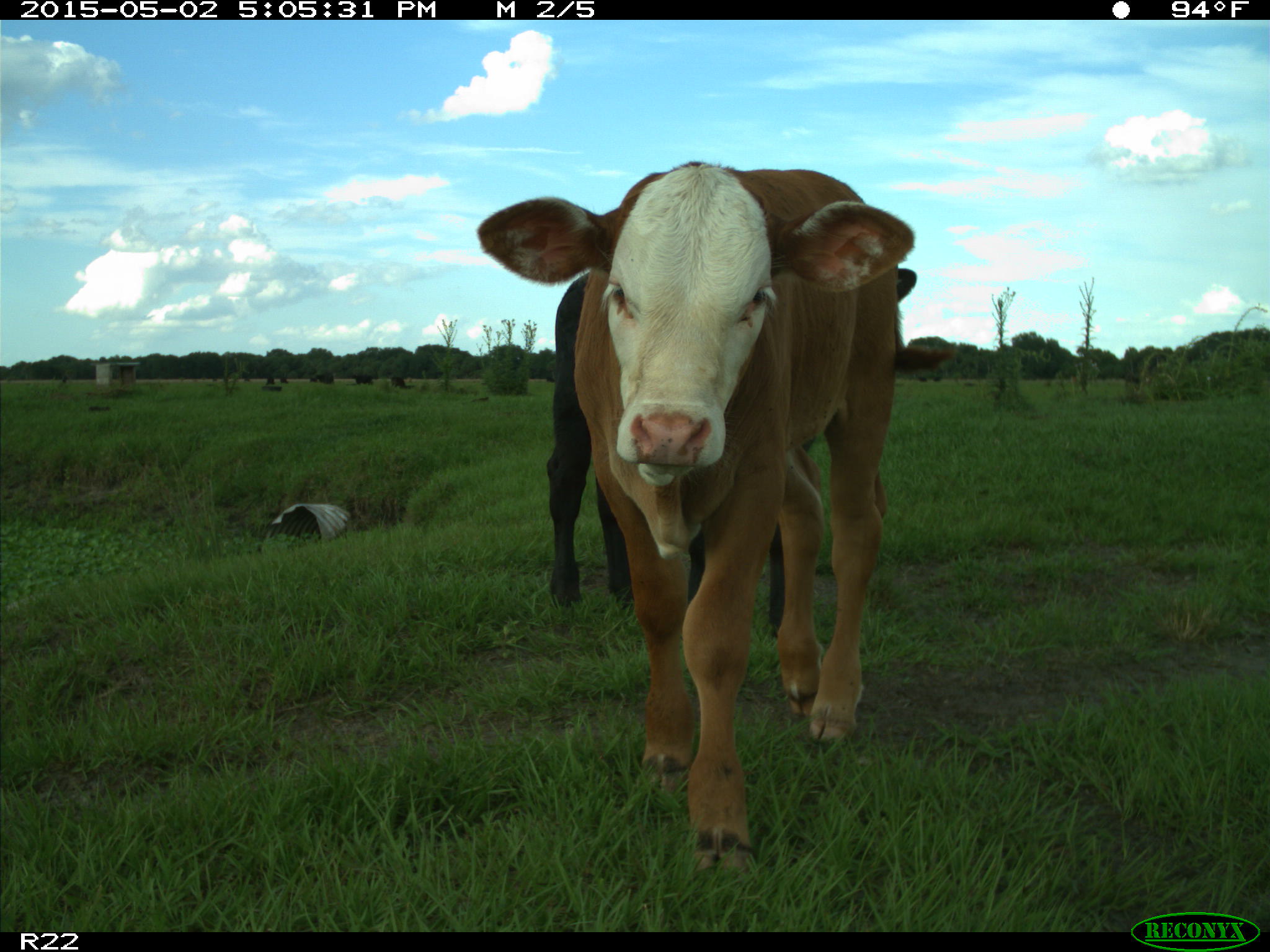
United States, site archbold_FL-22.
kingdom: Animalia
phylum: Chordata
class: Mammalia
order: Artiodactyla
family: Bovidae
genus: Bos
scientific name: Bos taurus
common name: domestic cow